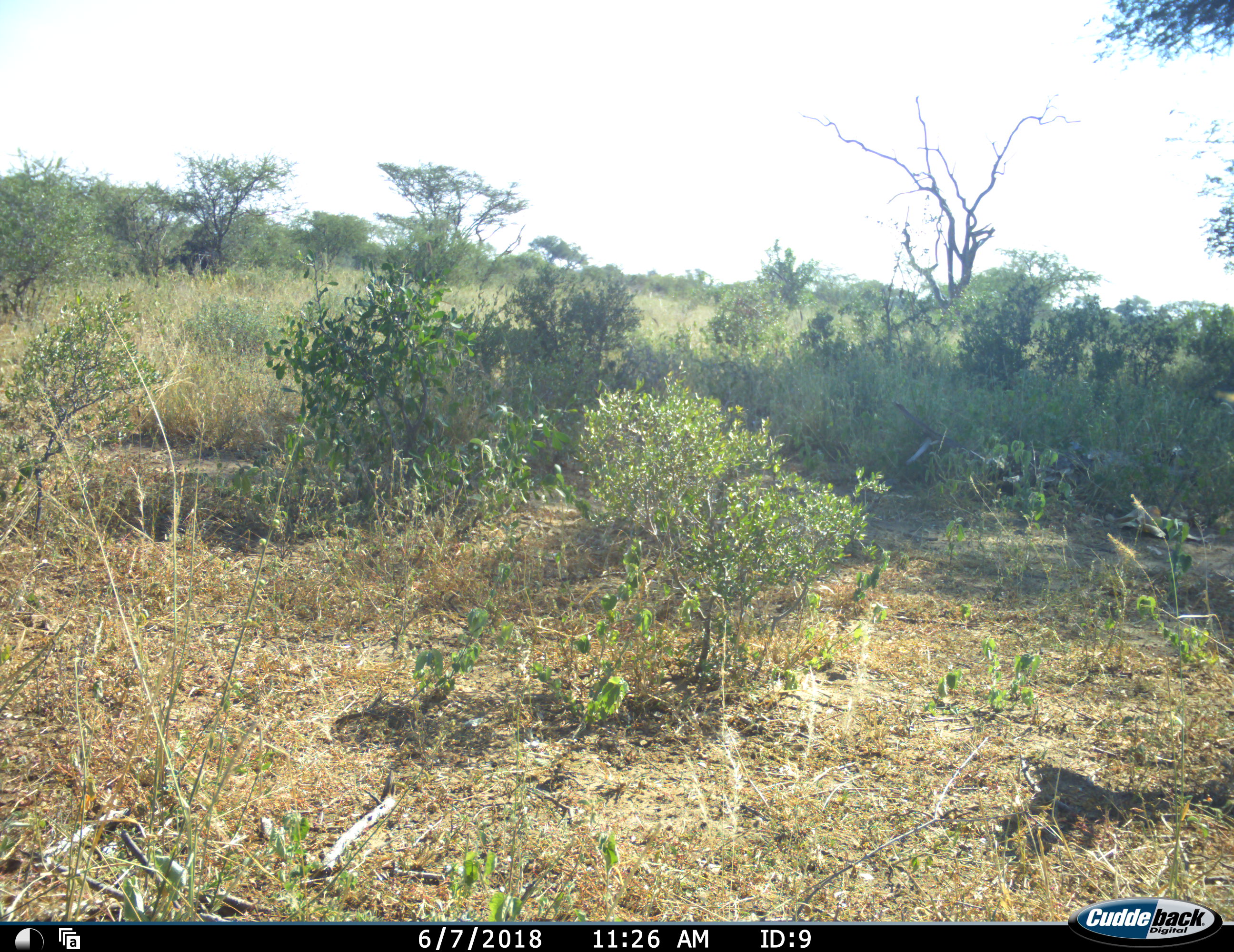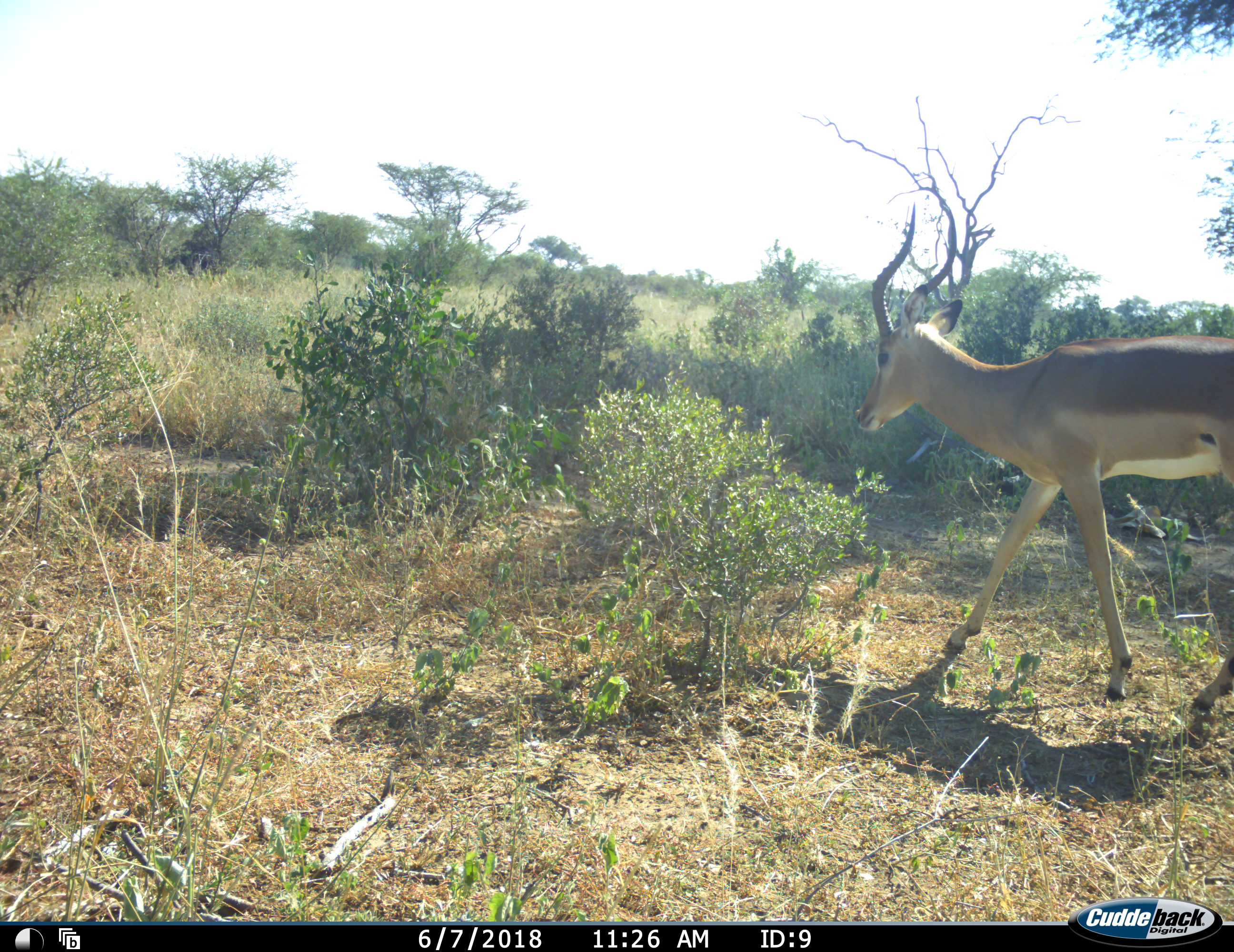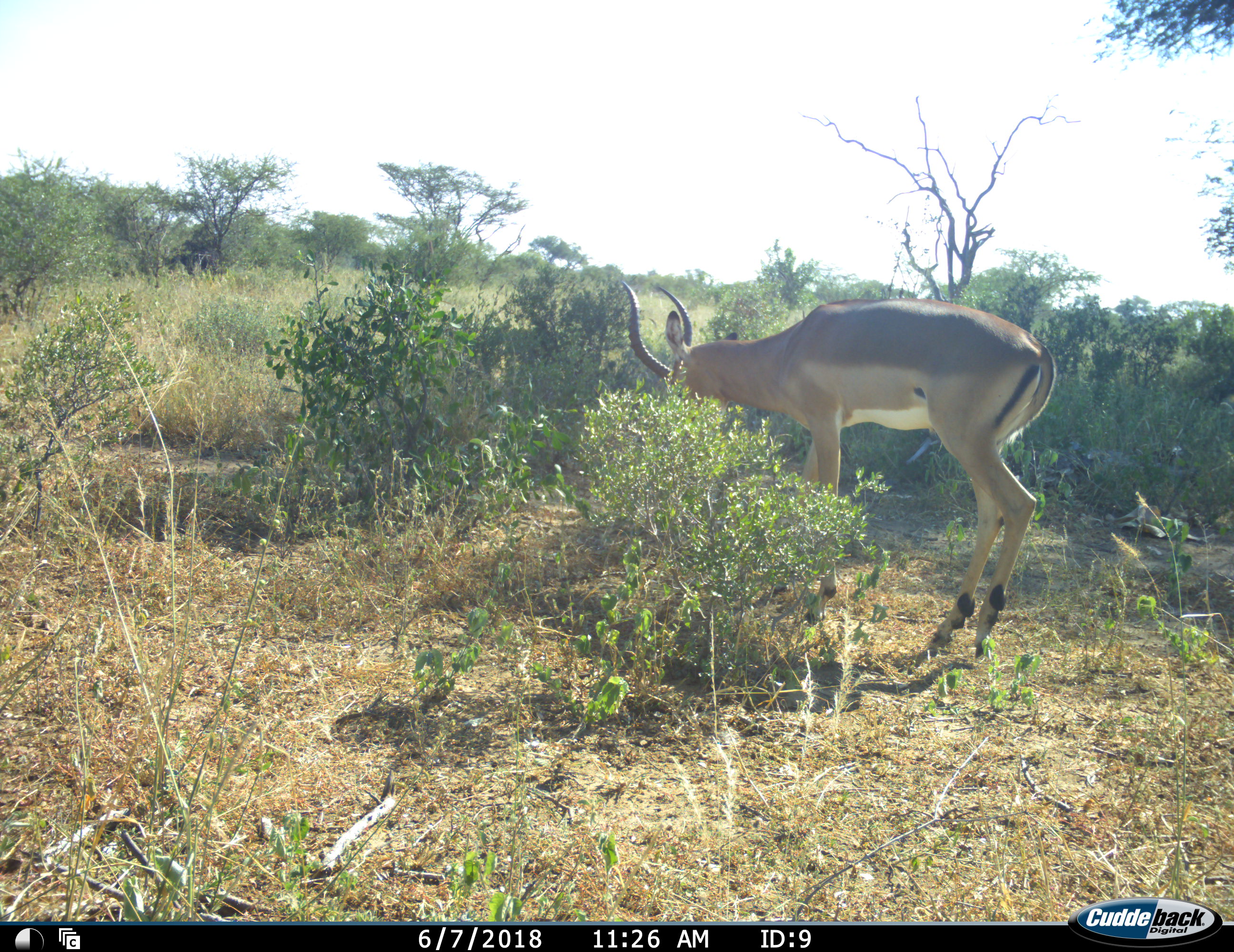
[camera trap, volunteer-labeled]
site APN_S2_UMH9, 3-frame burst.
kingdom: Animalia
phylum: Chordata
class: Mammalia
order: Artiodactyla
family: Bovidae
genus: Aepyceros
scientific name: Aepyceros melampus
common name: impala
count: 1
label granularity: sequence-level